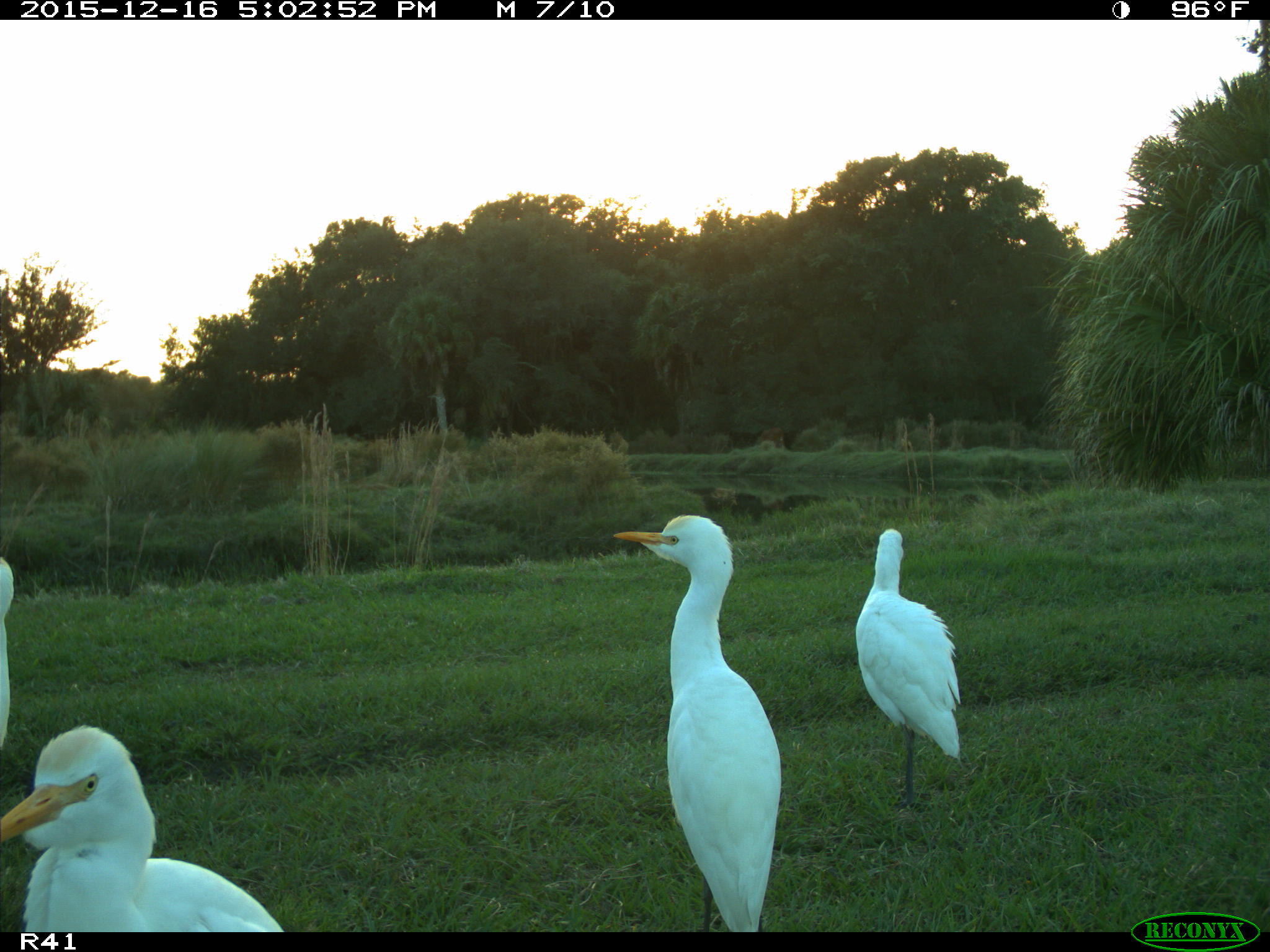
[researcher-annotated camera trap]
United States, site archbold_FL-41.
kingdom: Animalia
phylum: Chordata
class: Aves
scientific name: Aves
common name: birds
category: unidentified bird